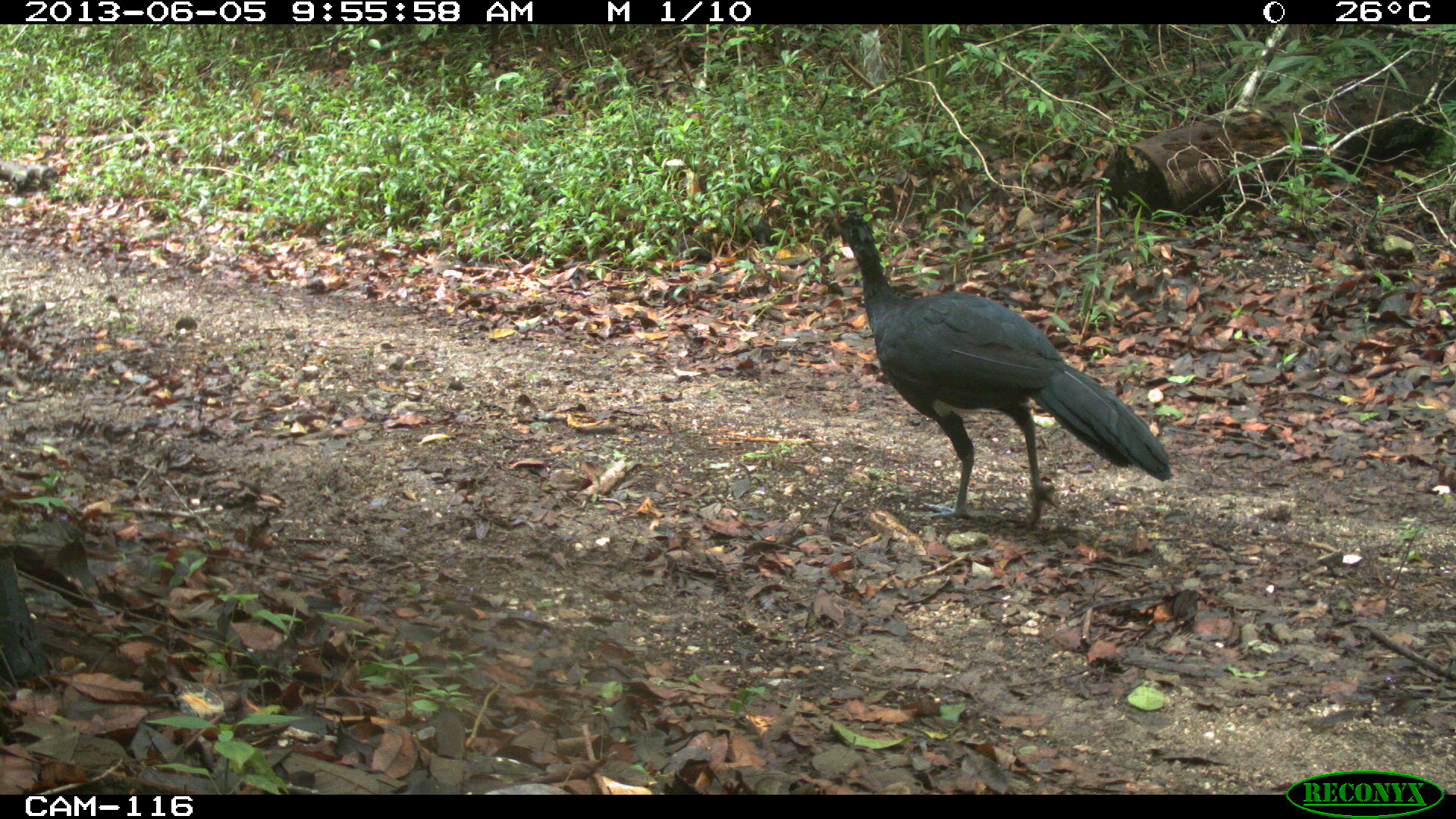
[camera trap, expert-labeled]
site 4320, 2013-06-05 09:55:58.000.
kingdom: Animalia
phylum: Chordata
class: Aves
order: Galliformes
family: Cracidae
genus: Crax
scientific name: Crax rubra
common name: great curassow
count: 1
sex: male